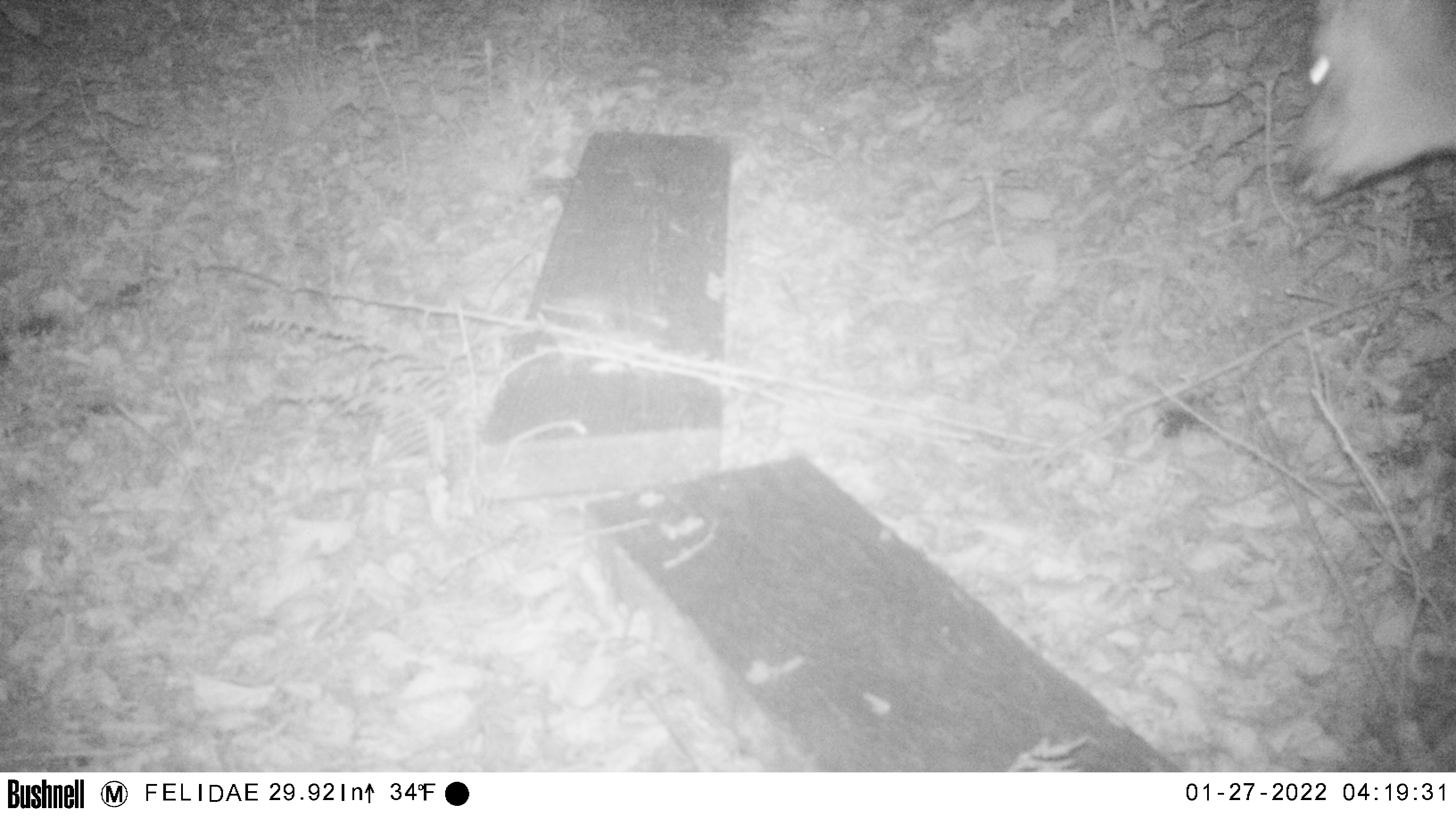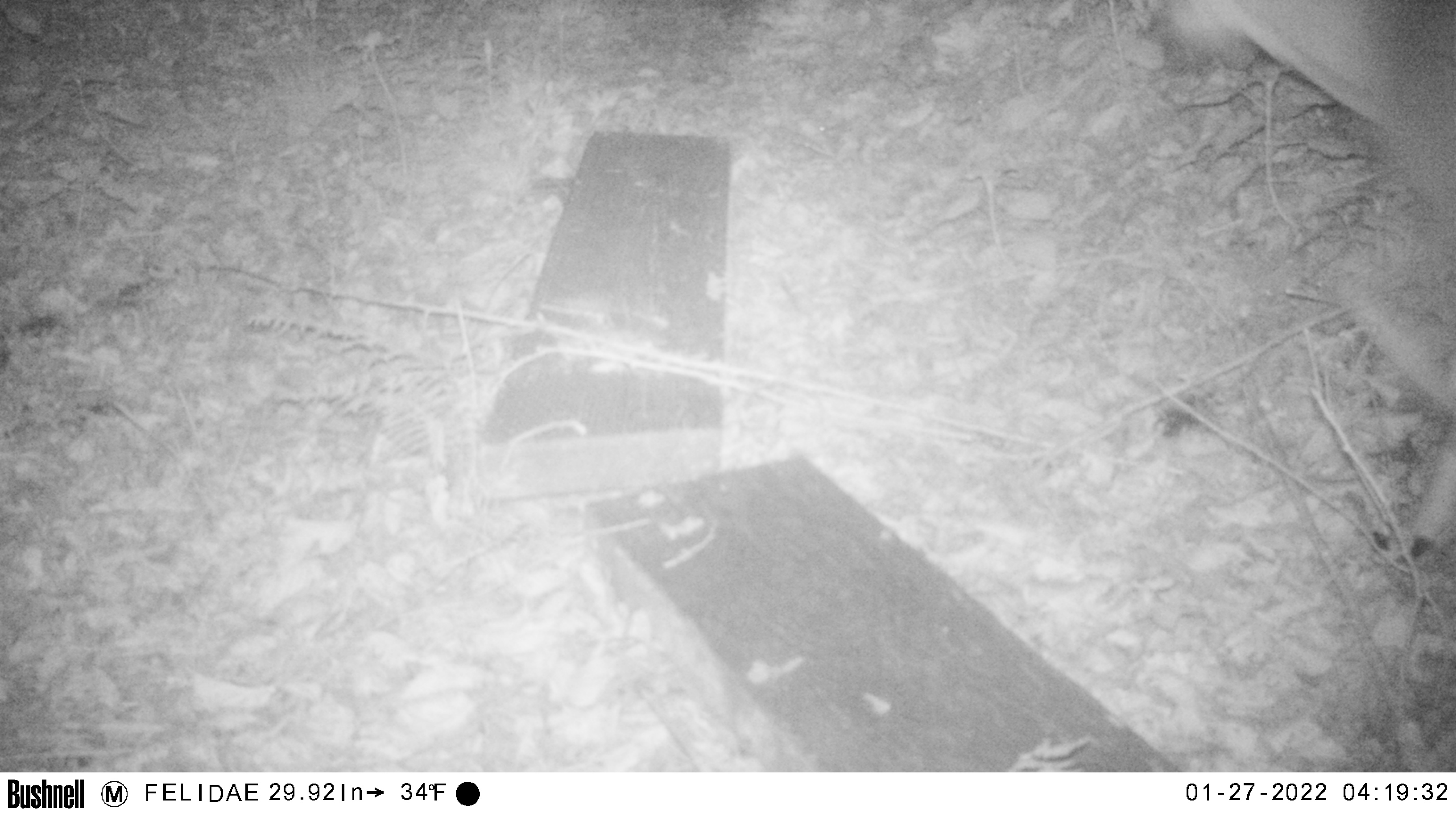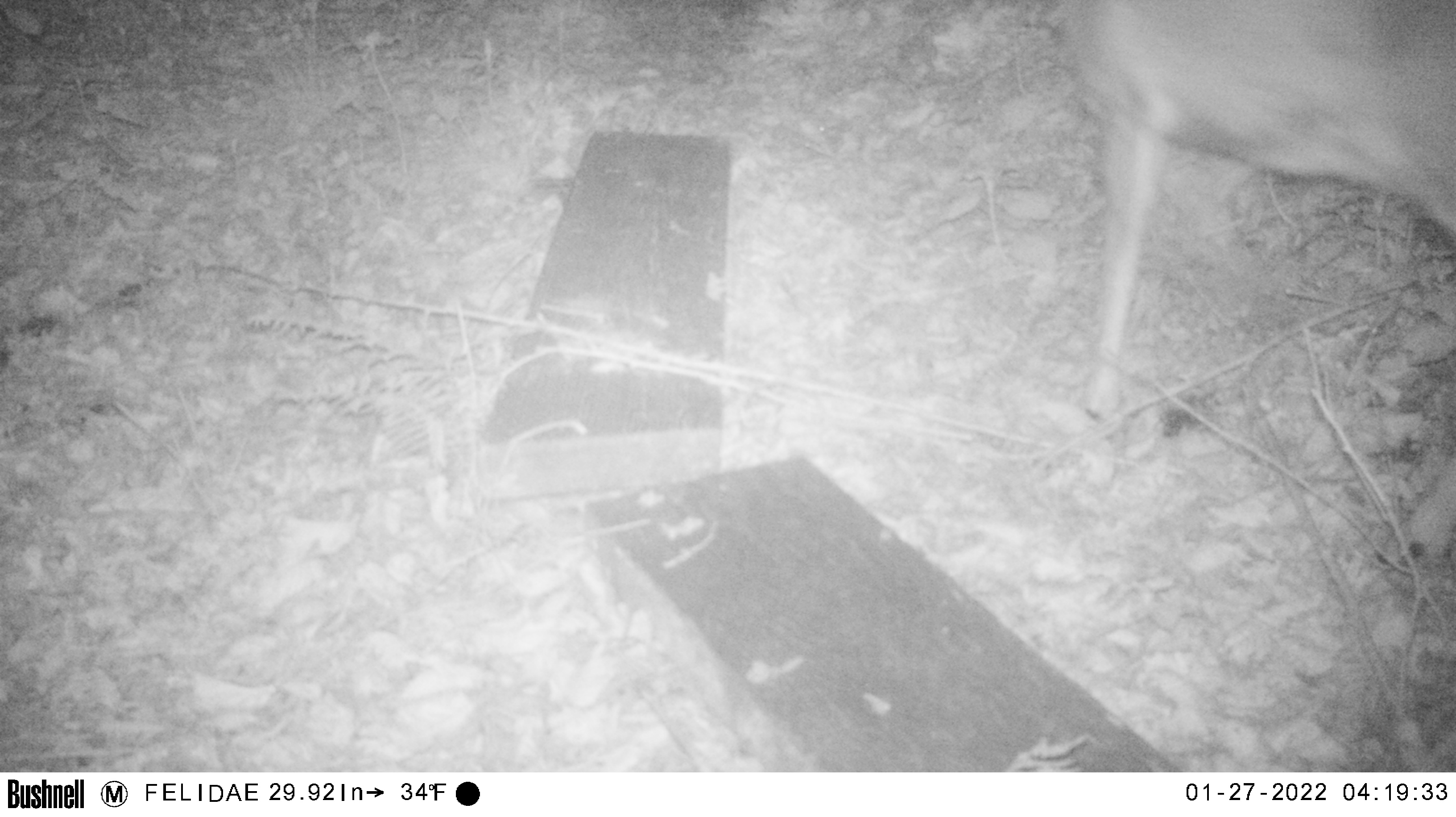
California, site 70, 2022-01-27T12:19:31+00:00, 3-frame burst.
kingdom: Animalia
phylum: Chordata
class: Mammalia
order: Artiodactyla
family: Cervidae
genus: Odocoileus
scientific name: Odocoileus hemionus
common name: mule deer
Mule deer (Odocoileus hemionus).